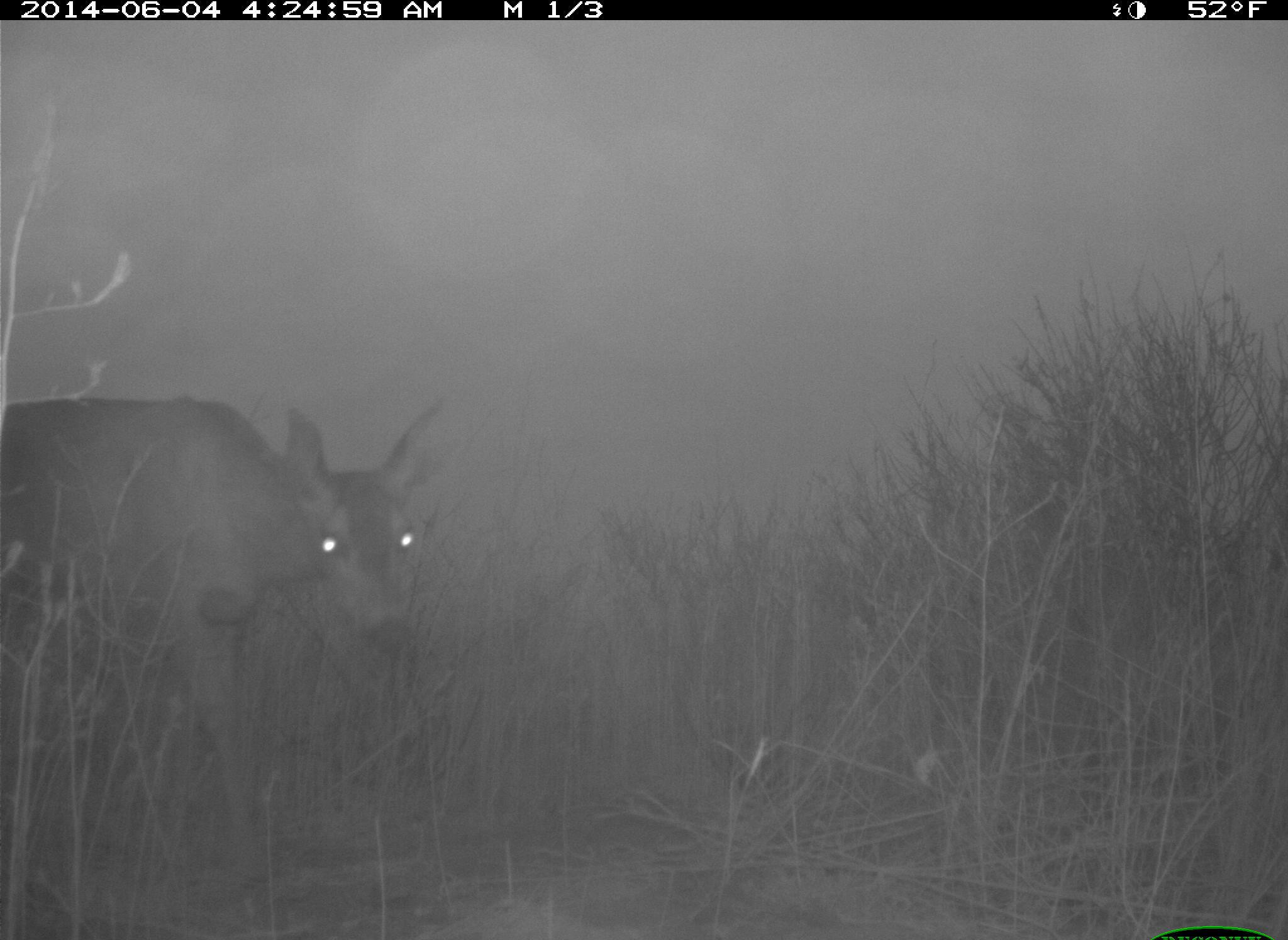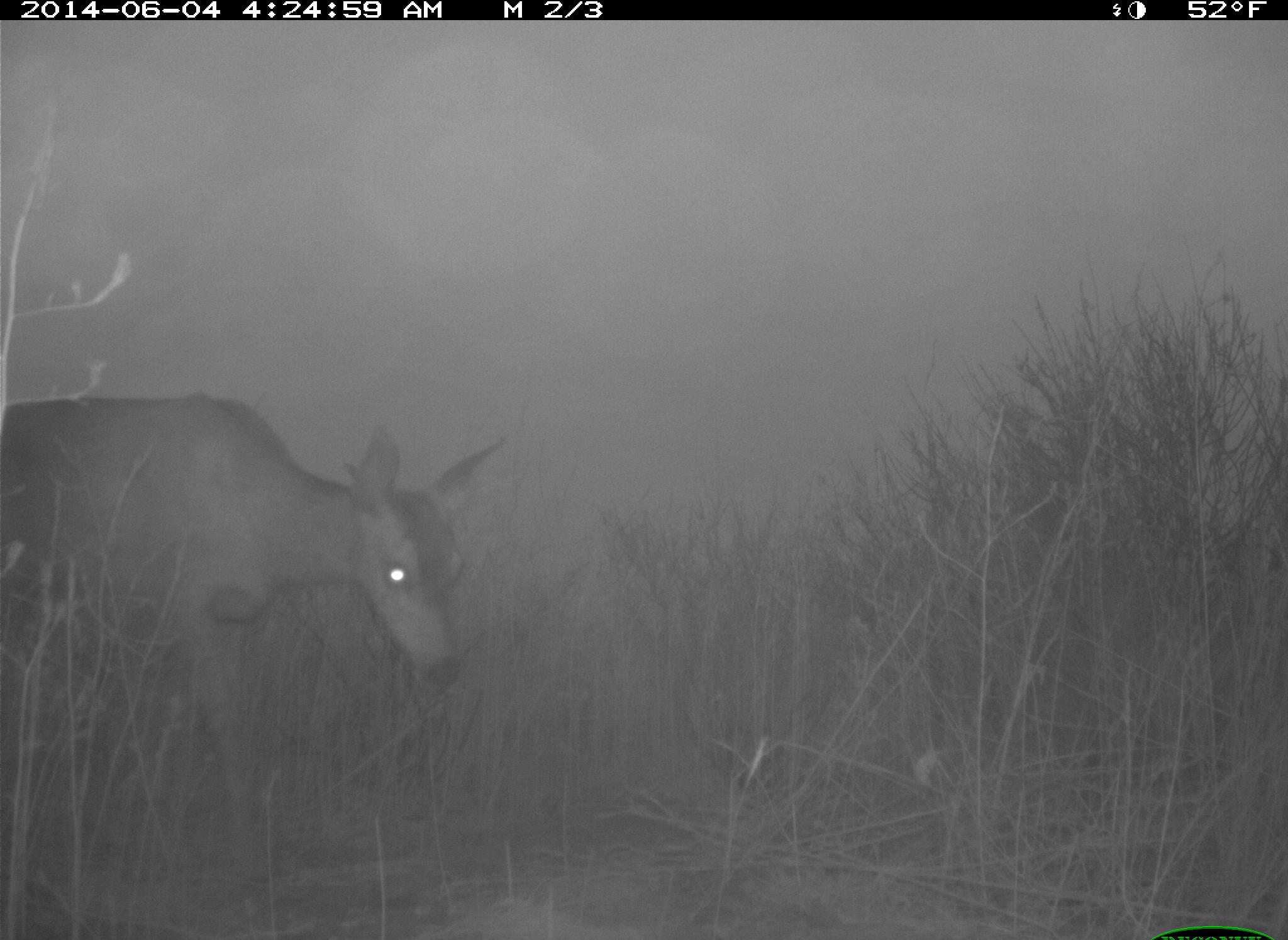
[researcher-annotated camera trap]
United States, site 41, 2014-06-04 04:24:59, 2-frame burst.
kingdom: Animalia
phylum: Chordata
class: Mammalia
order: Artiodactyla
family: Cervidae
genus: Odocoileus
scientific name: Odocoileus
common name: deer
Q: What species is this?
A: Deer (Odocoileus).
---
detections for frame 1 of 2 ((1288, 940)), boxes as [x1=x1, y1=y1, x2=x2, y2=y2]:
deer: [x1=0, y1=394, x2=473, y2=888]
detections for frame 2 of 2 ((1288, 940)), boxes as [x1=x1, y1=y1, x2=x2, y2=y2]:
deer: [x1=0, y1=393, x2=516, y2=909]